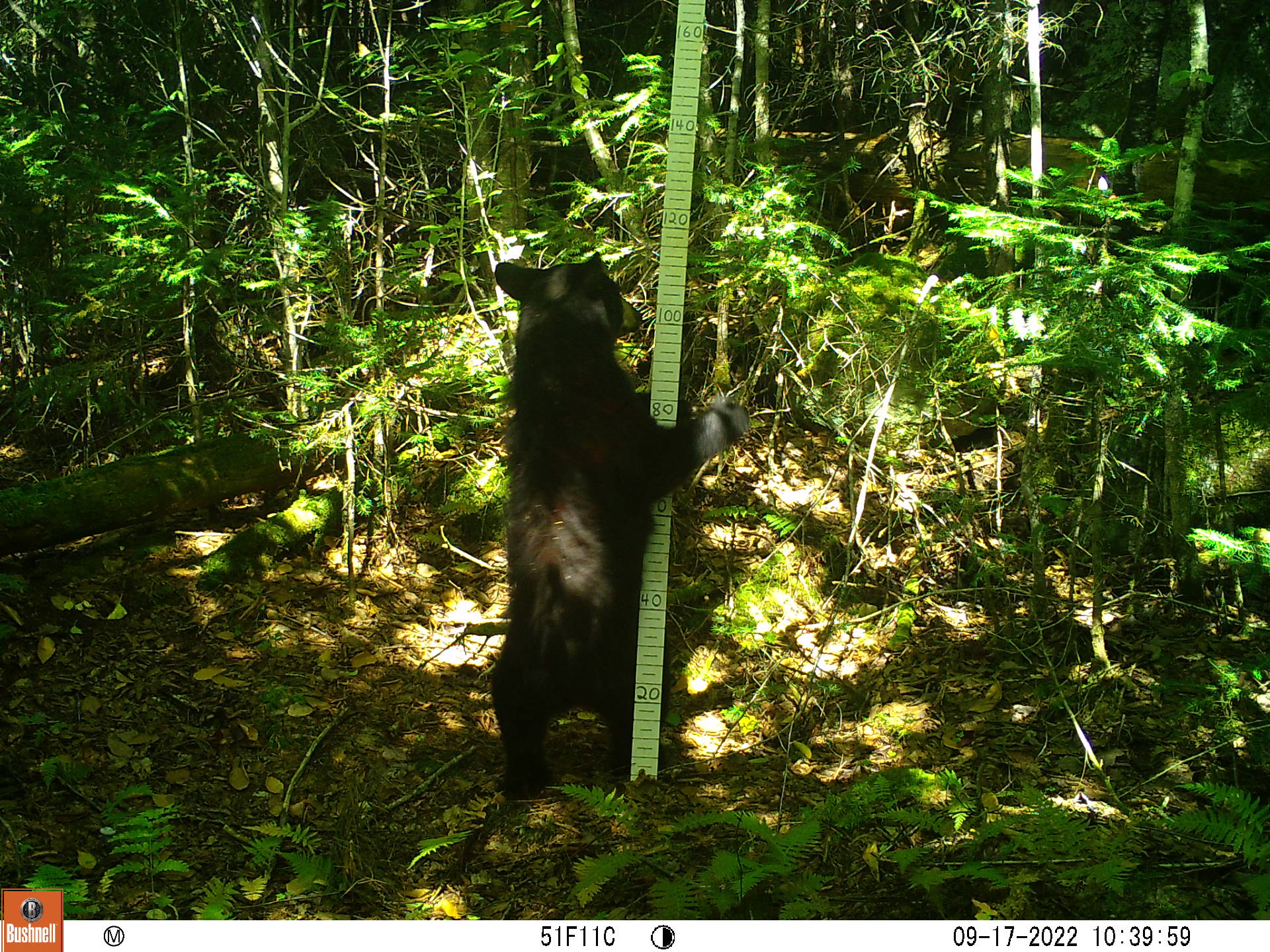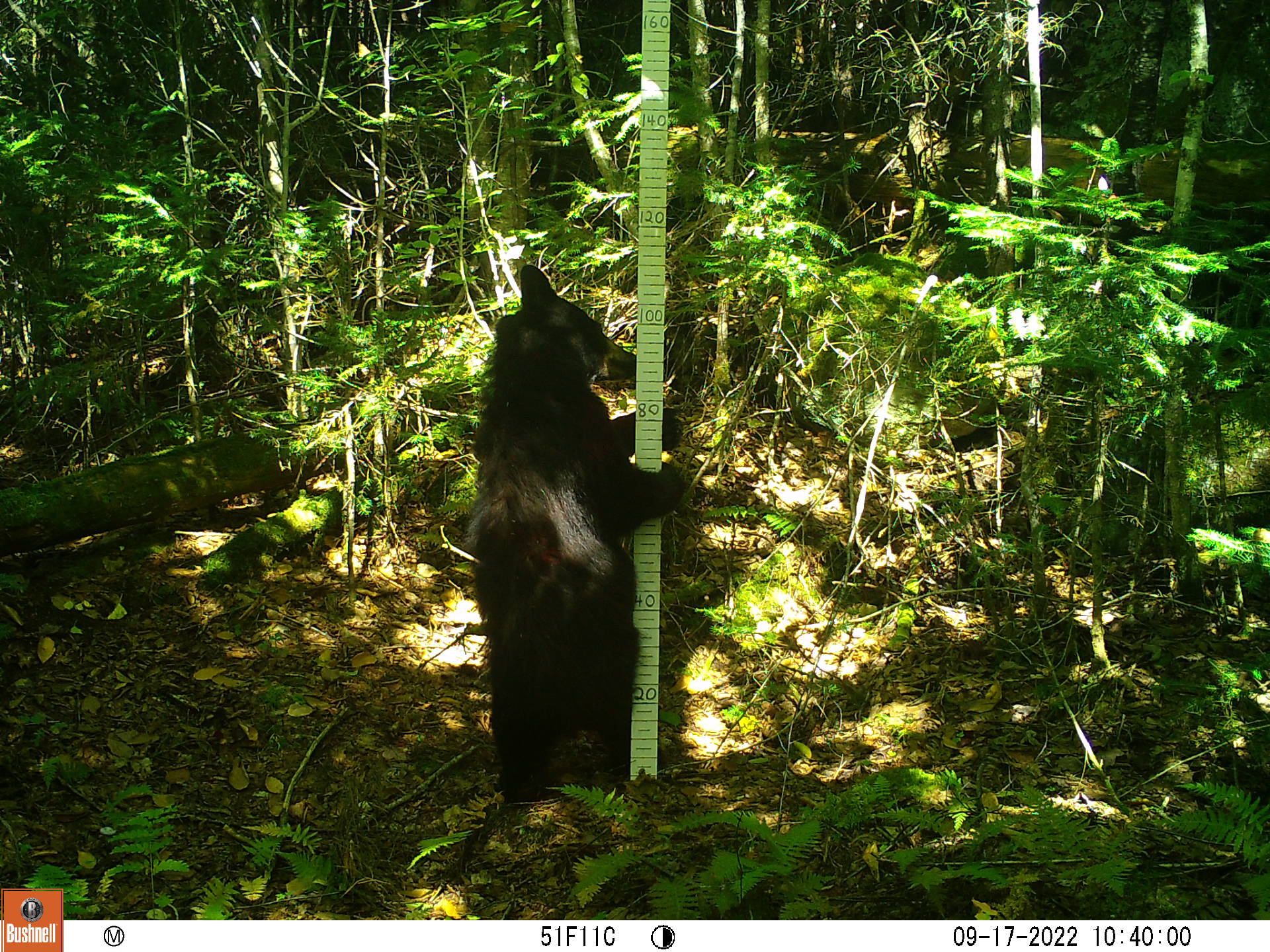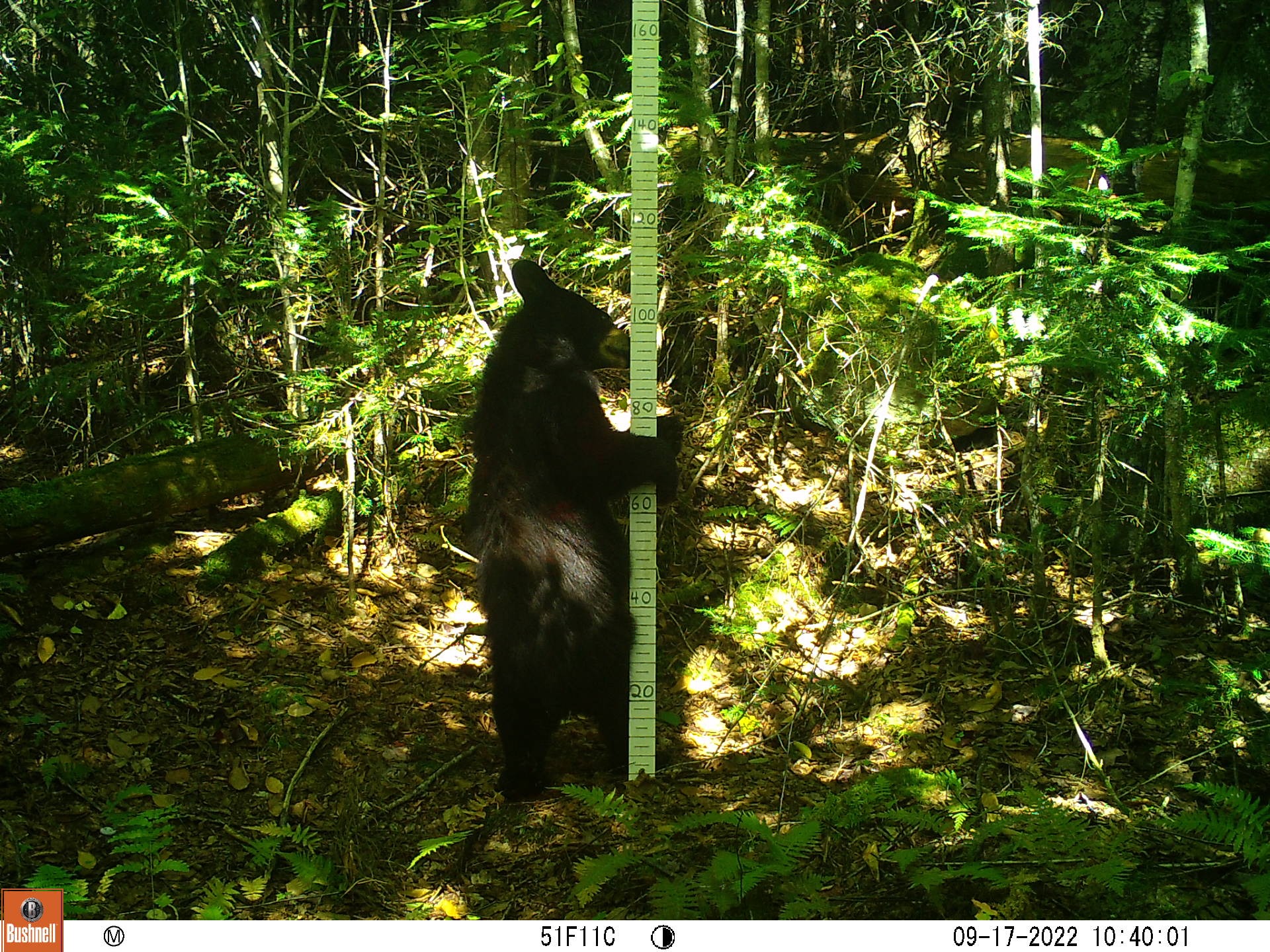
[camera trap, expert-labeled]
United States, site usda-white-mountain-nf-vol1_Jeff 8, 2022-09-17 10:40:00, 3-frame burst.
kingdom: Animalia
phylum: Chordata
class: Mammalia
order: Carnivora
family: Ursidae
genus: Ursus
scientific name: Ursus americanus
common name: black bear